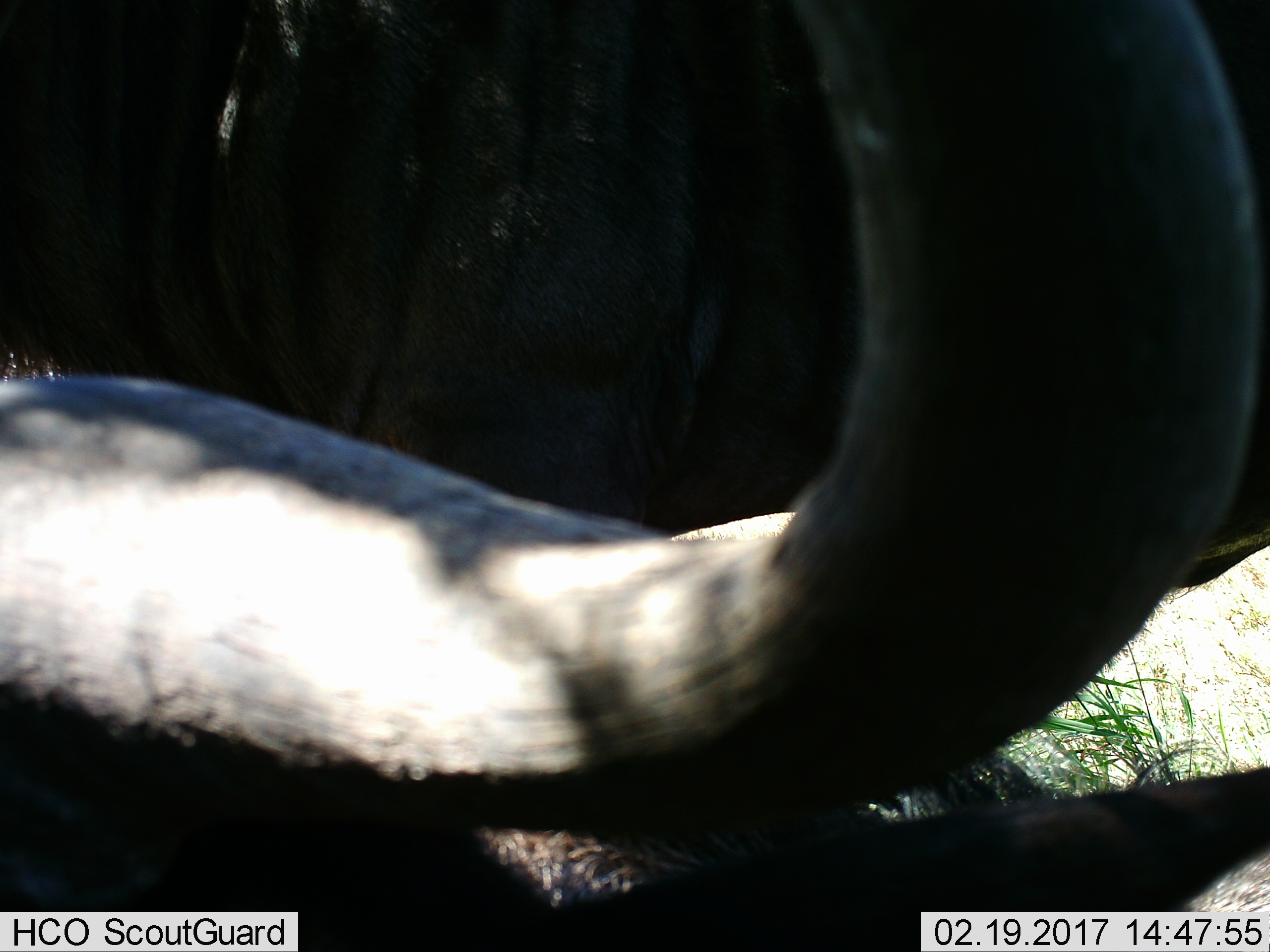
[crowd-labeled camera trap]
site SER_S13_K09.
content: unidentified animal